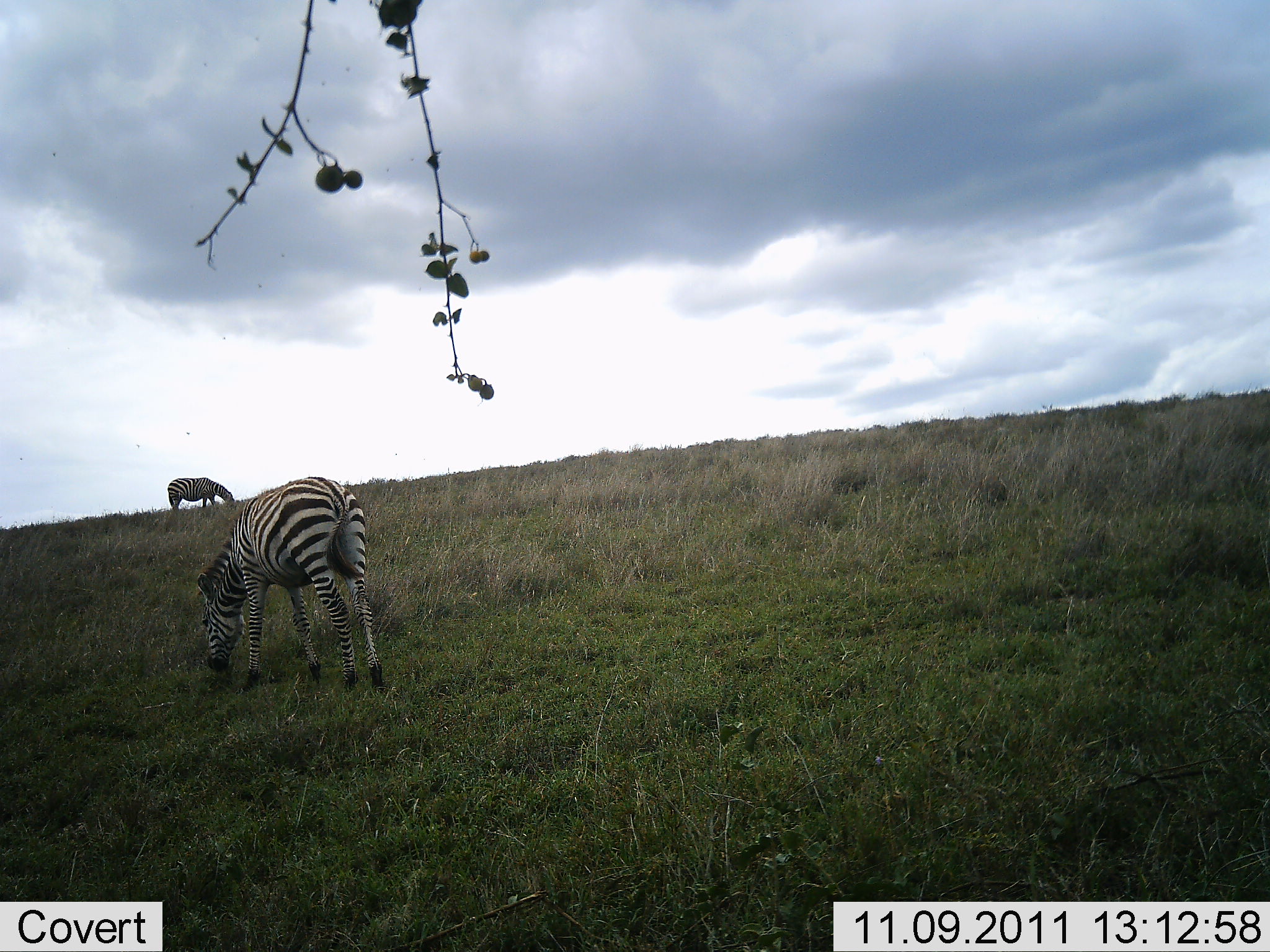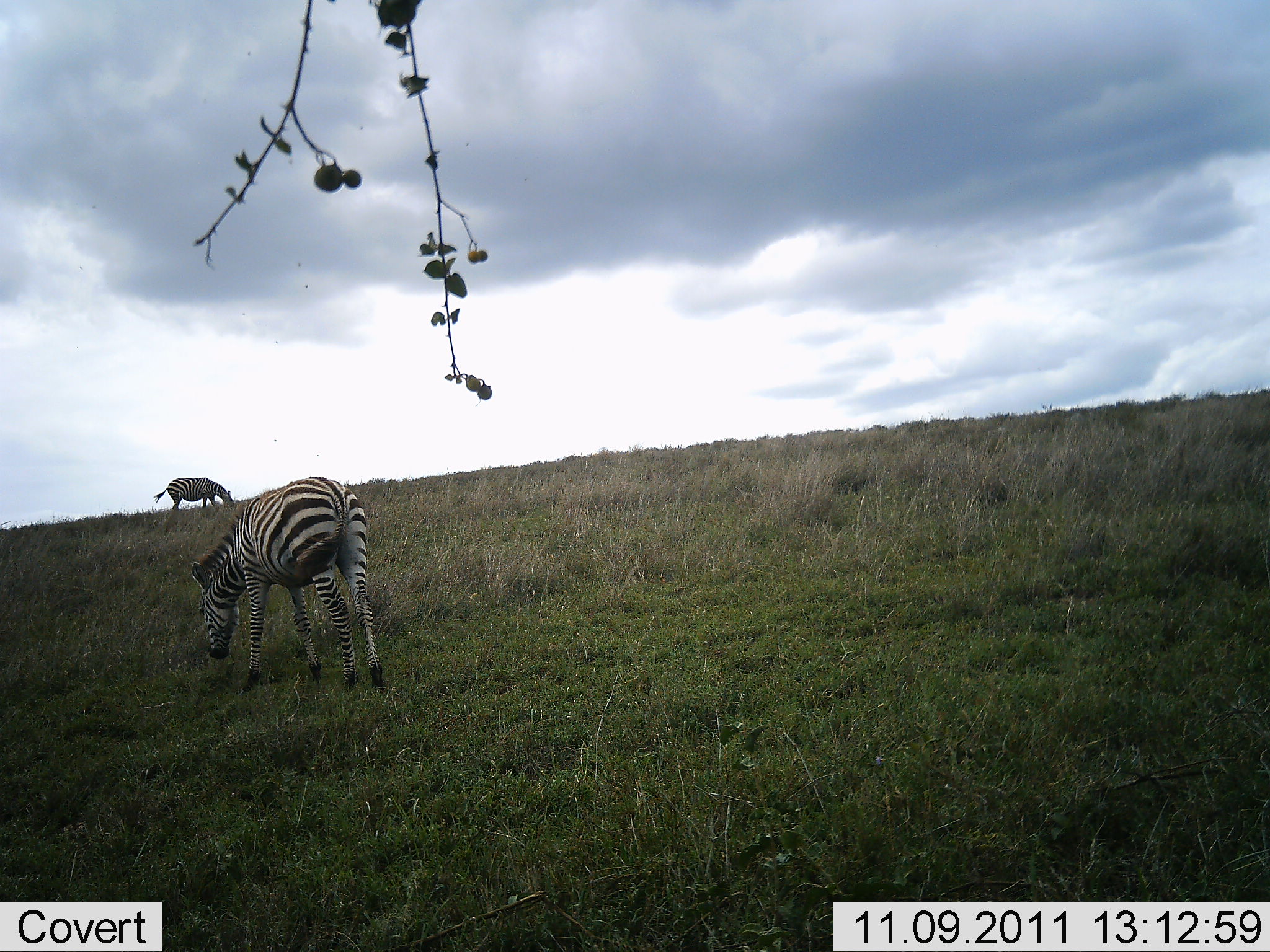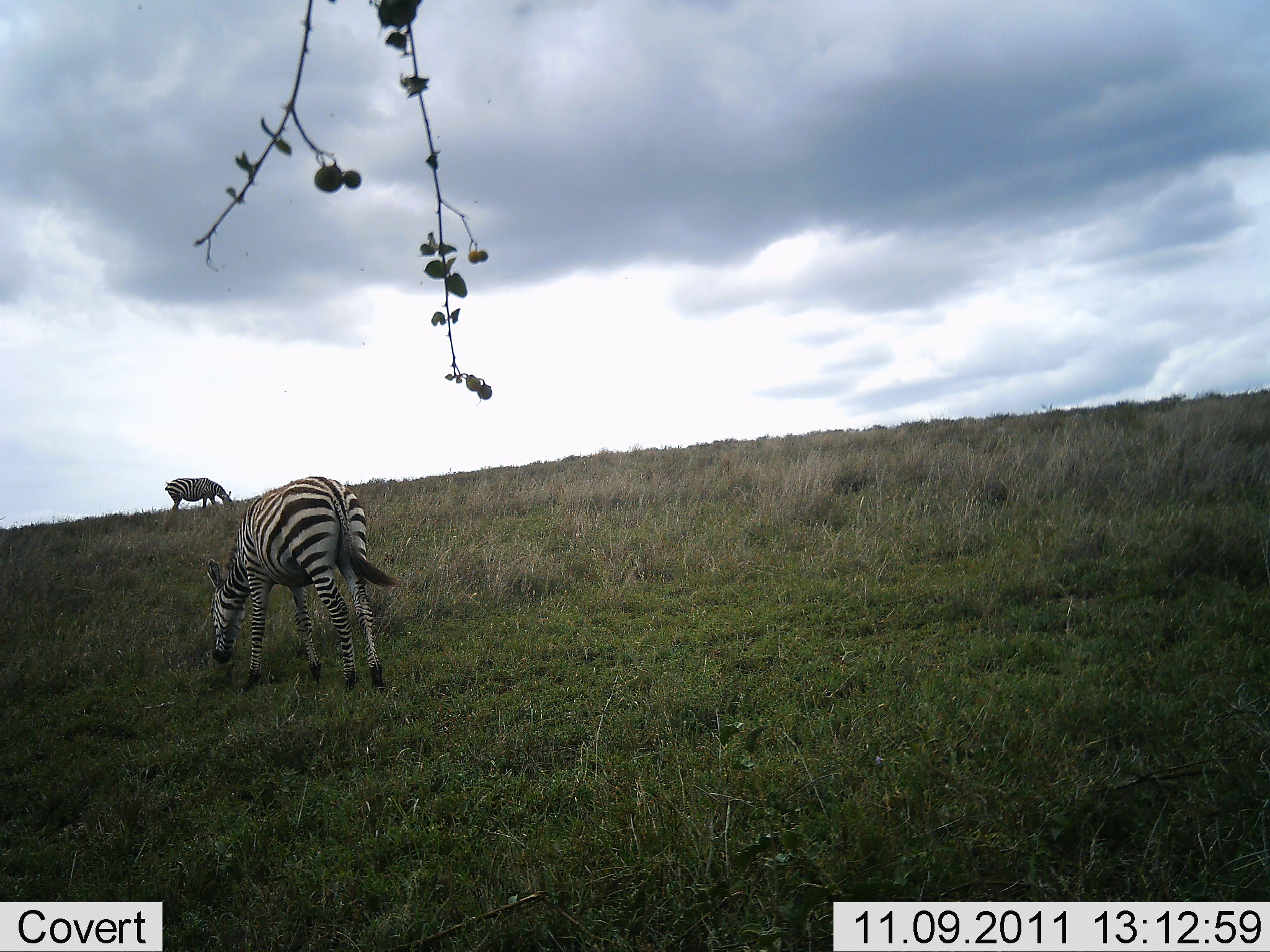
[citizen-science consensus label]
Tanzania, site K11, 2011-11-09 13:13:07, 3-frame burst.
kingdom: Animalia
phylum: Chordata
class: Mammalia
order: Perissodactyla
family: Equidae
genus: Equus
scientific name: Equus quagga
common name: plains zebra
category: zebra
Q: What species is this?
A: Zebra (plains zebra) (Equus quagga).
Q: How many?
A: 2.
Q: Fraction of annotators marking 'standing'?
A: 27%.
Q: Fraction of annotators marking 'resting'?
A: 0%.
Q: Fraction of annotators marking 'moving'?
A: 0%.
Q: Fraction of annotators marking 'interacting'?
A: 0%.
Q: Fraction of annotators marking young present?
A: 0%.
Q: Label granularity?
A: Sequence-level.